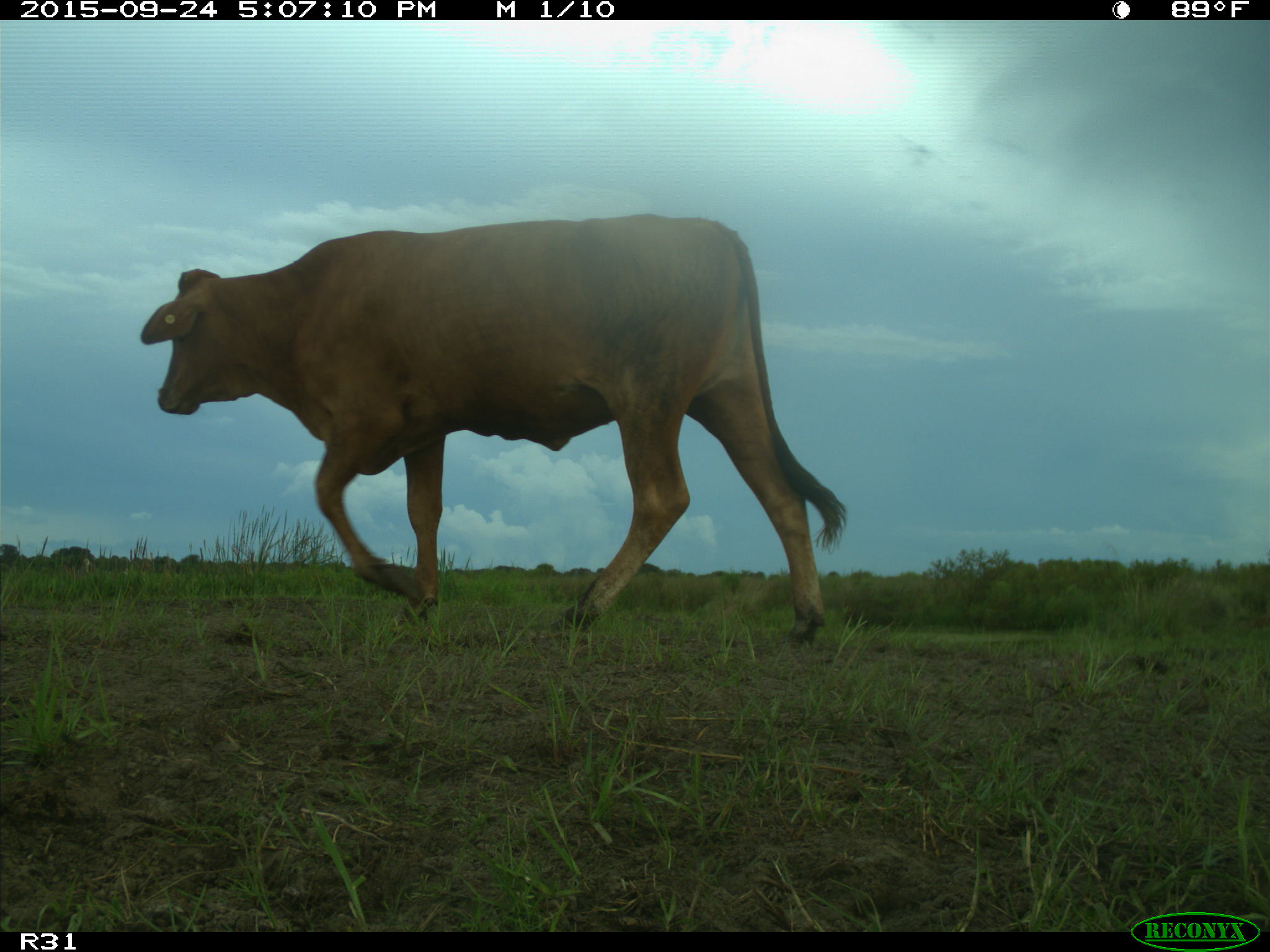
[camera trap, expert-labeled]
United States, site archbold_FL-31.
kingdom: Animalia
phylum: Chordata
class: Mammalia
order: Artiodactyla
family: Bovidae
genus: Bos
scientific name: Bos taurus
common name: domestic cow